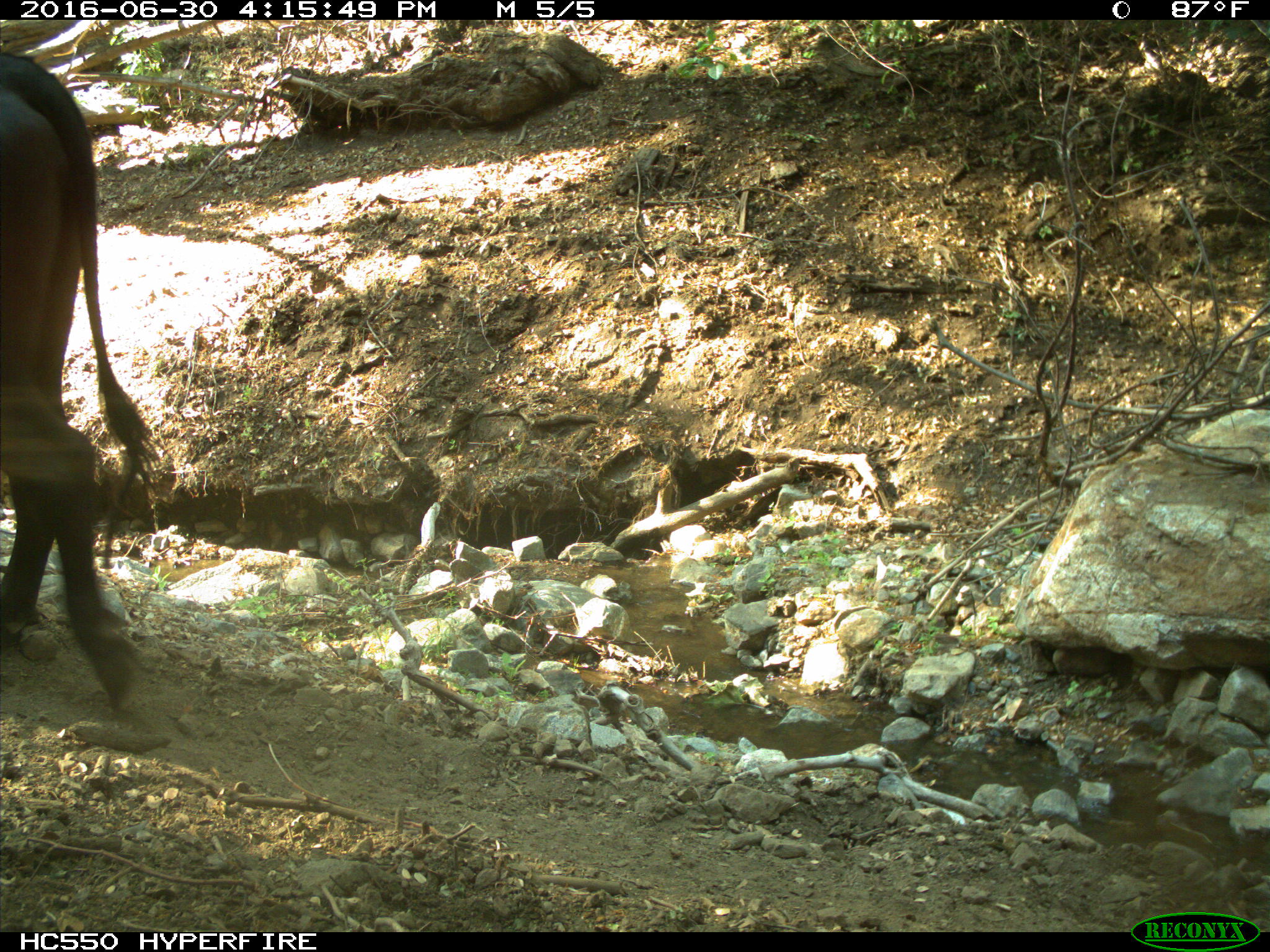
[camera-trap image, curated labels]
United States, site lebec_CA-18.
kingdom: Animalia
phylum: Chordata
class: Mammalia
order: Artiodactyla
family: Bovidae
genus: Bos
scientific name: Bos taurus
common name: domestic cow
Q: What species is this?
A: Bos taurus (domestic cow).